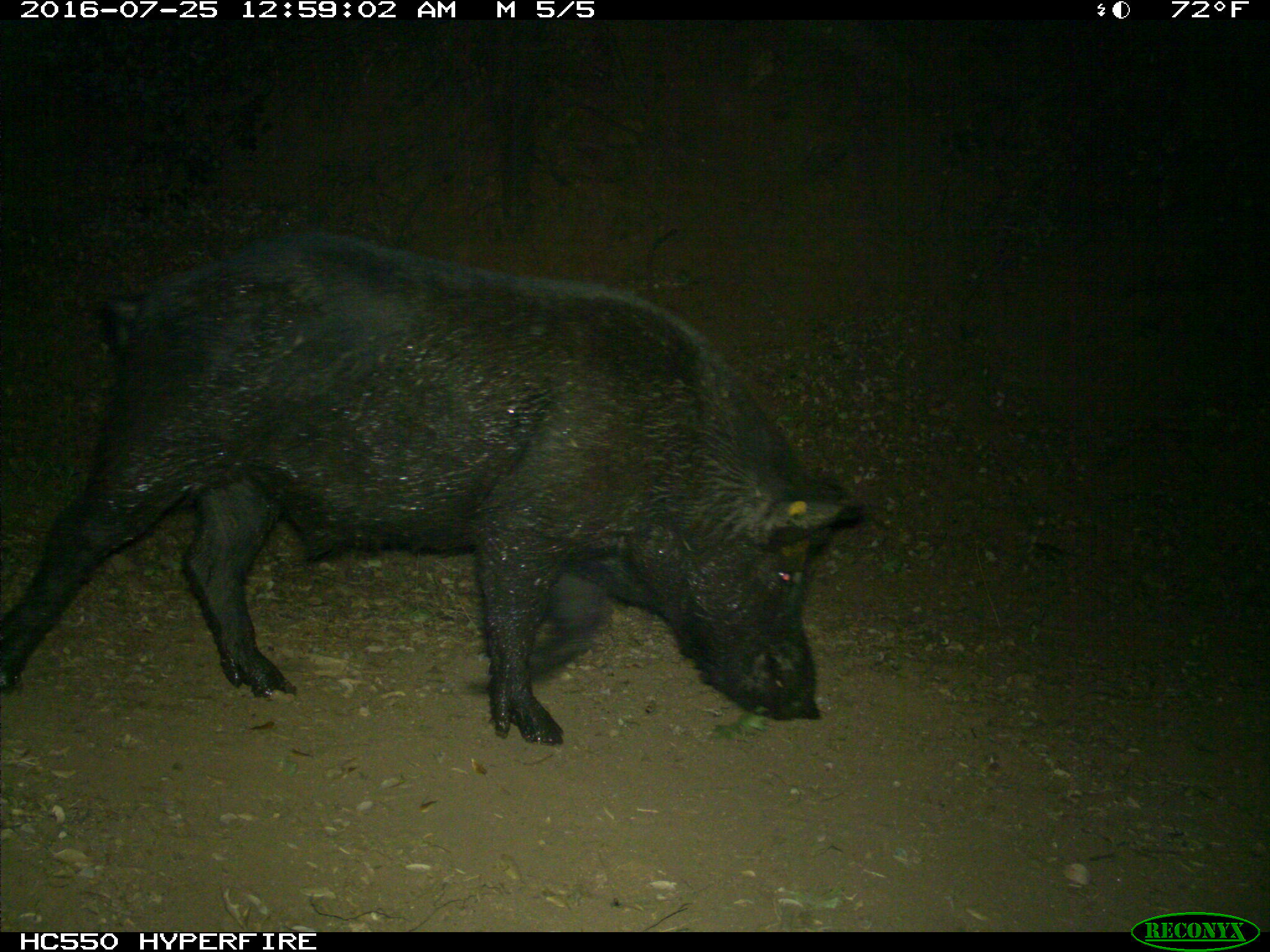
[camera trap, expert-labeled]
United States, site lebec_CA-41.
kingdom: Animalia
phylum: Chordata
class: Mammalia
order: Artiodactyla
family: Suidae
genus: Sus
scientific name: Sus scrofa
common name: wild boar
Sus scrofa (wild boar).